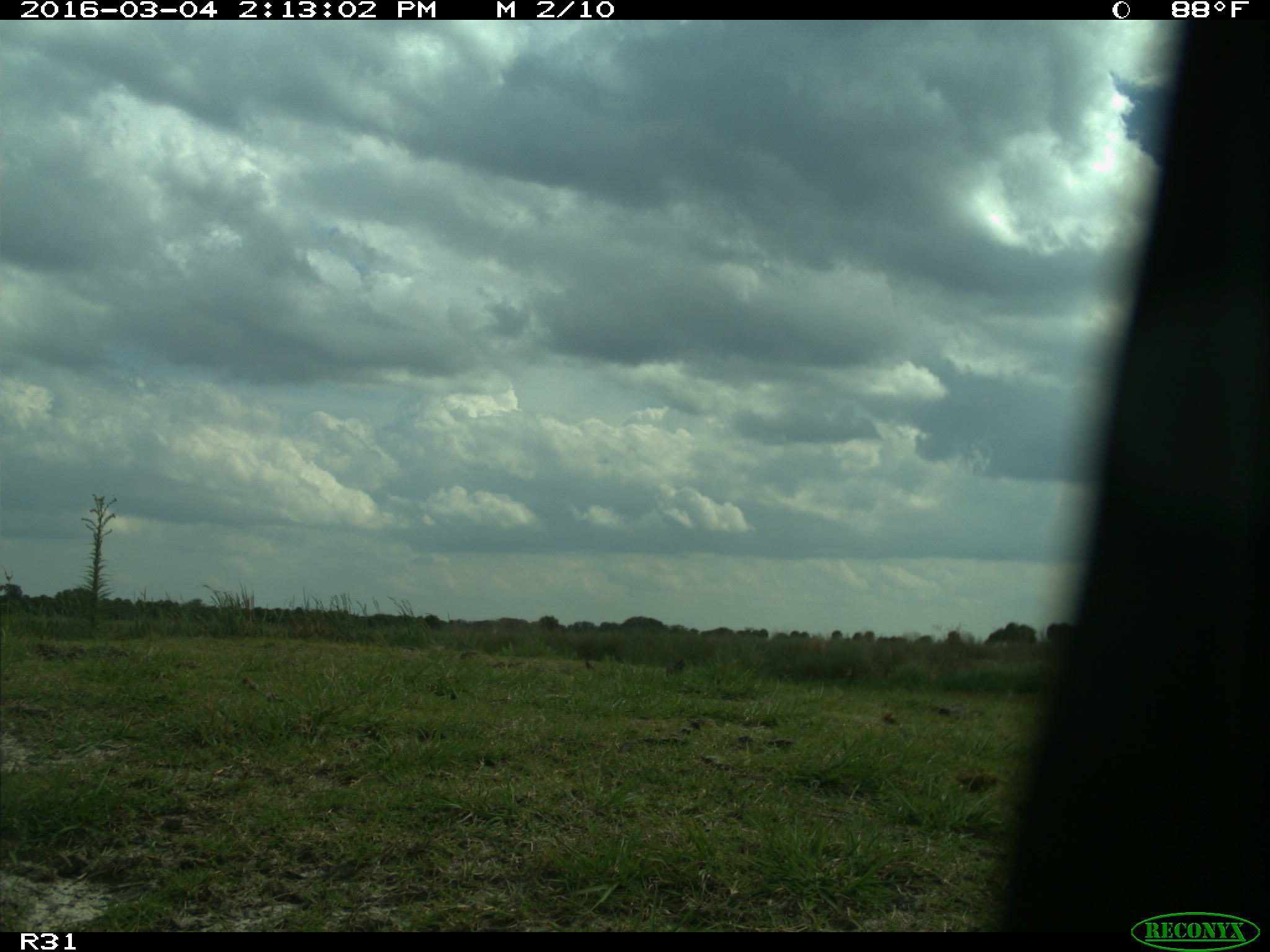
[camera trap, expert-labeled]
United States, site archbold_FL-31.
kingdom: Animalia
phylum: Chordata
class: Aves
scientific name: Aves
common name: birds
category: unidentified bird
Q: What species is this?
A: Unidentified bird (birds) (Aves).